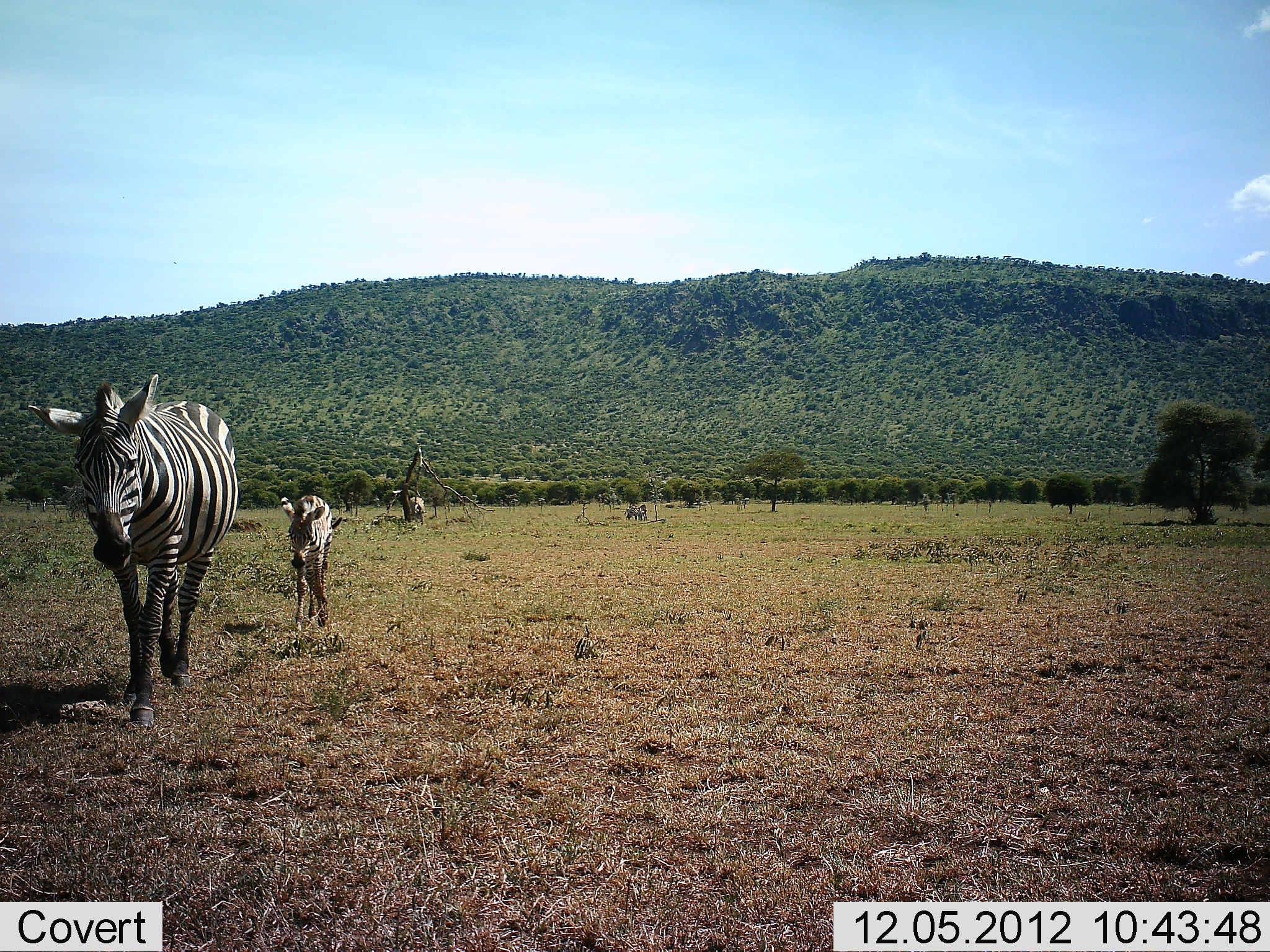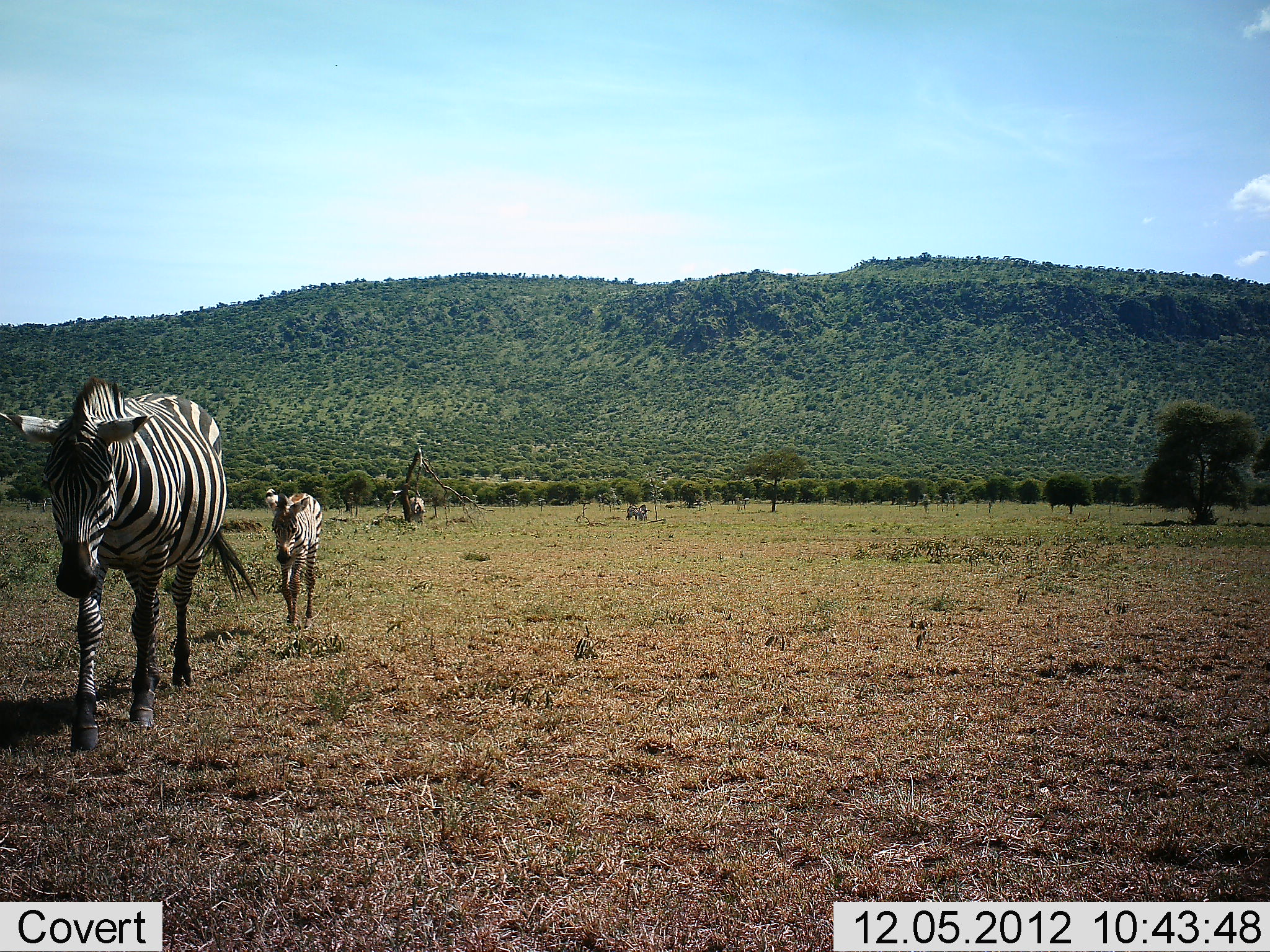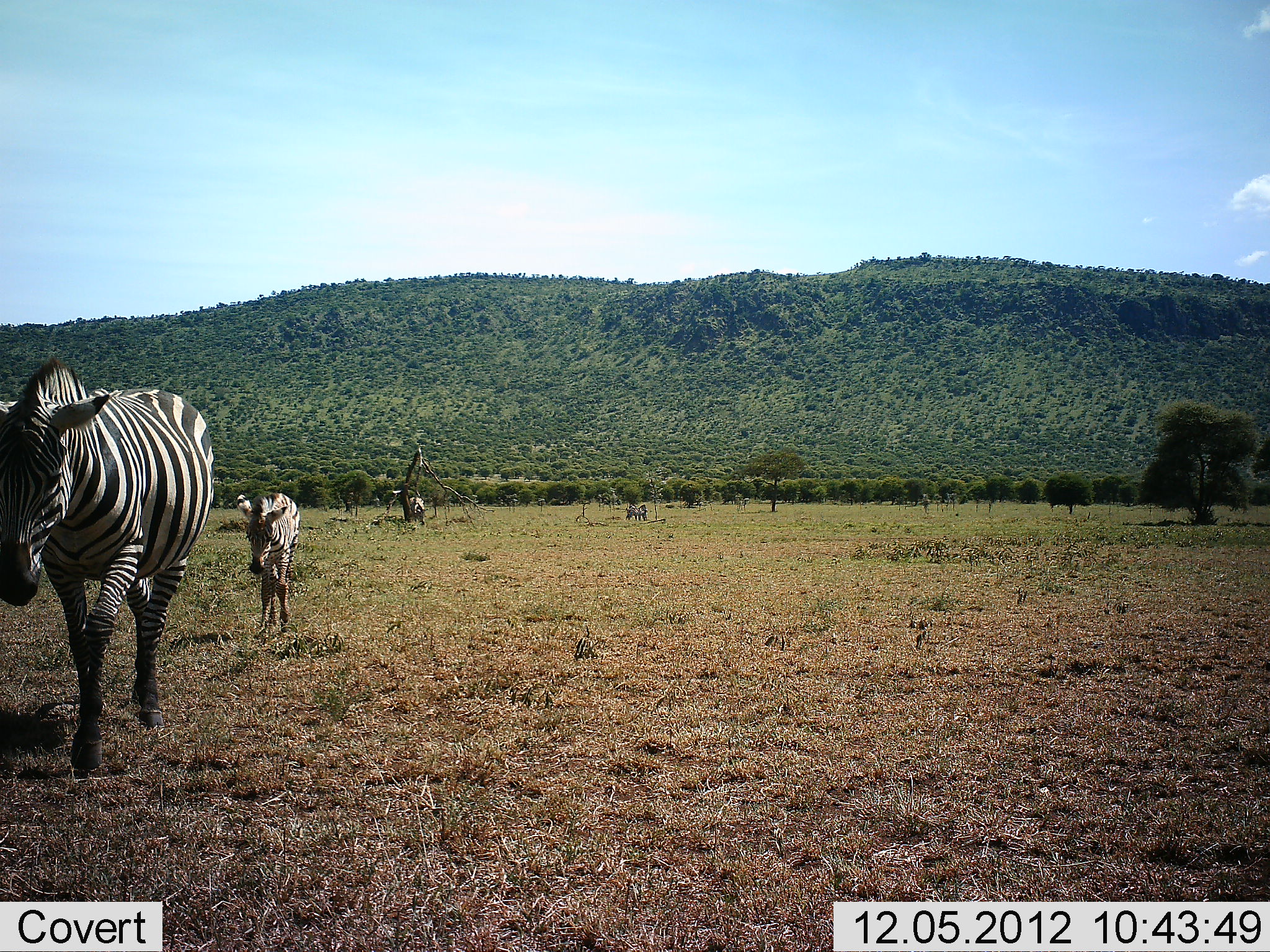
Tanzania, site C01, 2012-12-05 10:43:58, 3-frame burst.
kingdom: Animalia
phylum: Chordata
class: Mammalia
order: Perissodactyla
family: Equidae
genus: Equus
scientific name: Equus quagga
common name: plains zebra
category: zebra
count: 2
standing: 15%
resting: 0%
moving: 97%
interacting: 0%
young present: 75%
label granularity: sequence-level